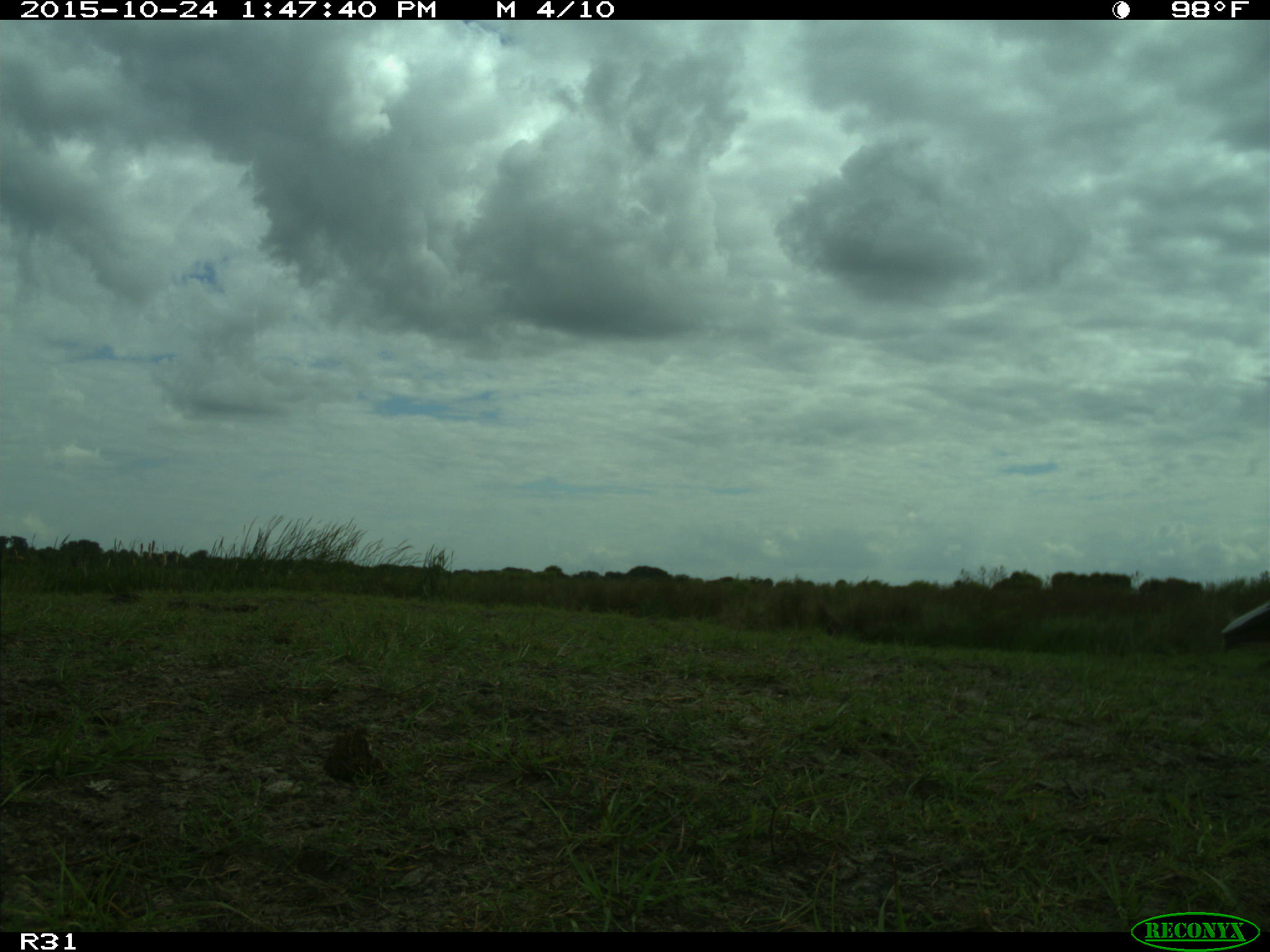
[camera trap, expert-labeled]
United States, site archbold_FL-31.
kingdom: Animalia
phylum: Chordata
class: Aves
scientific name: Aves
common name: birds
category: unidentified bird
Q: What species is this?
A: Unidentified bird (birds) (Aves).